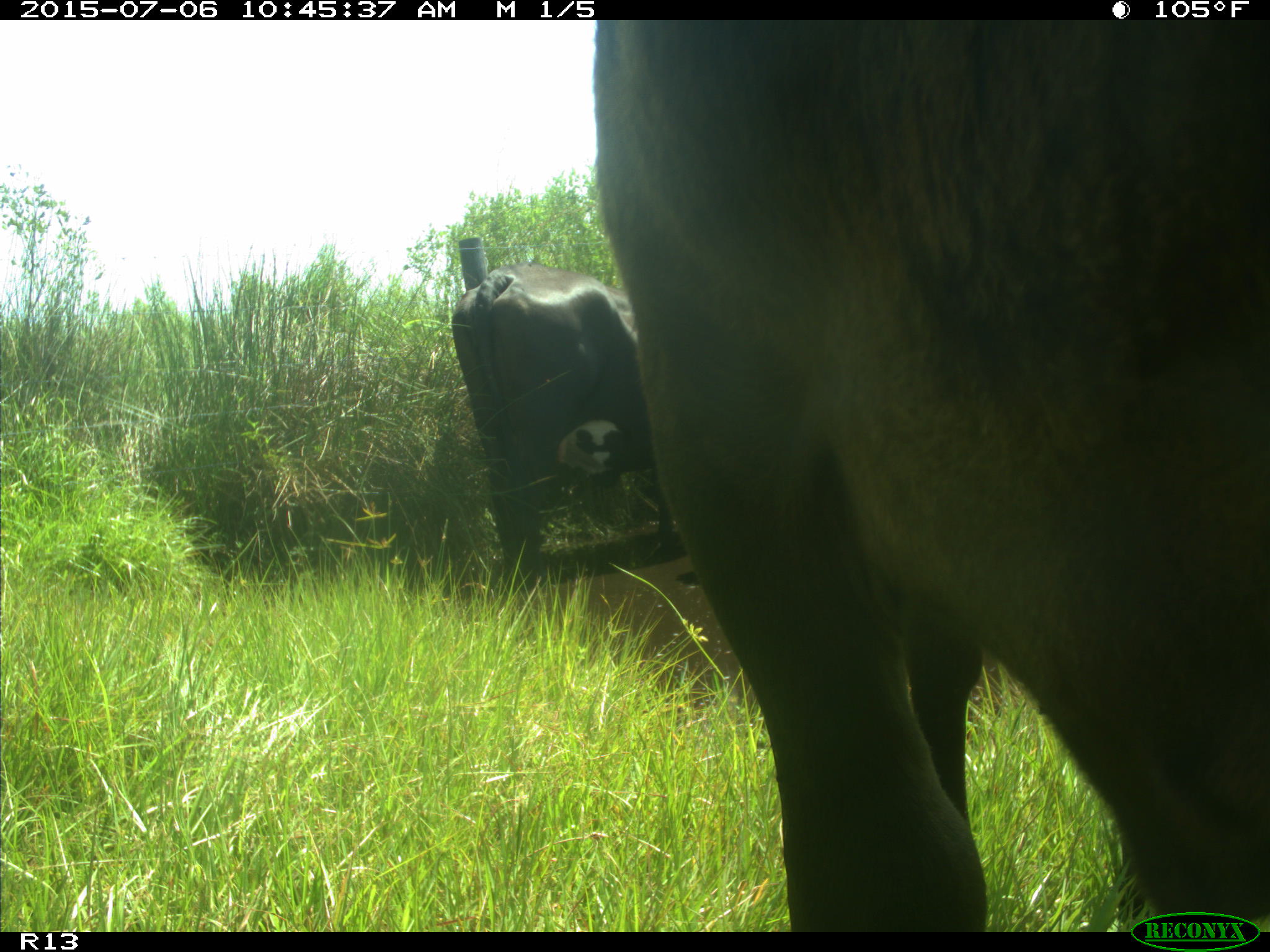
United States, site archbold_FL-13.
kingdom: Animalia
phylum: Chordata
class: Mammalia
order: Artiodactyla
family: Bovidae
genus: Bos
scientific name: Bos taurus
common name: domestic cow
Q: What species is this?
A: Bos taurus (domestic cow).